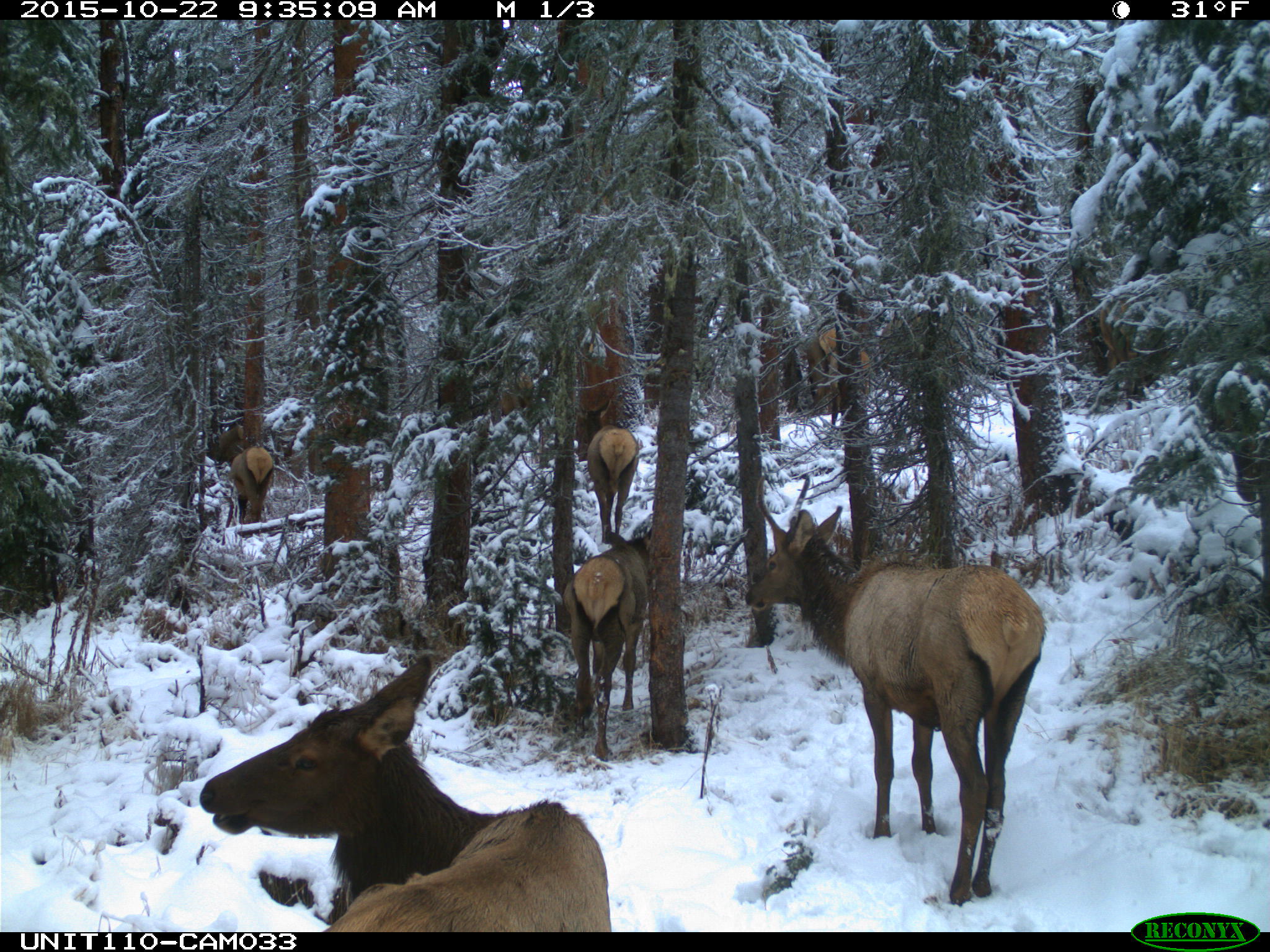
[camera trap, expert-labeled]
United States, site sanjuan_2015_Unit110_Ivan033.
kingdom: Animalia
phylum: Chordata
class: Mammalia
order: Artiodactyla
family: Cervidae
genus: Cervus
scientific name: Cervus elaphus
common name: red deer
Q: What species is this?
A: Cervus elaphus (red deer).